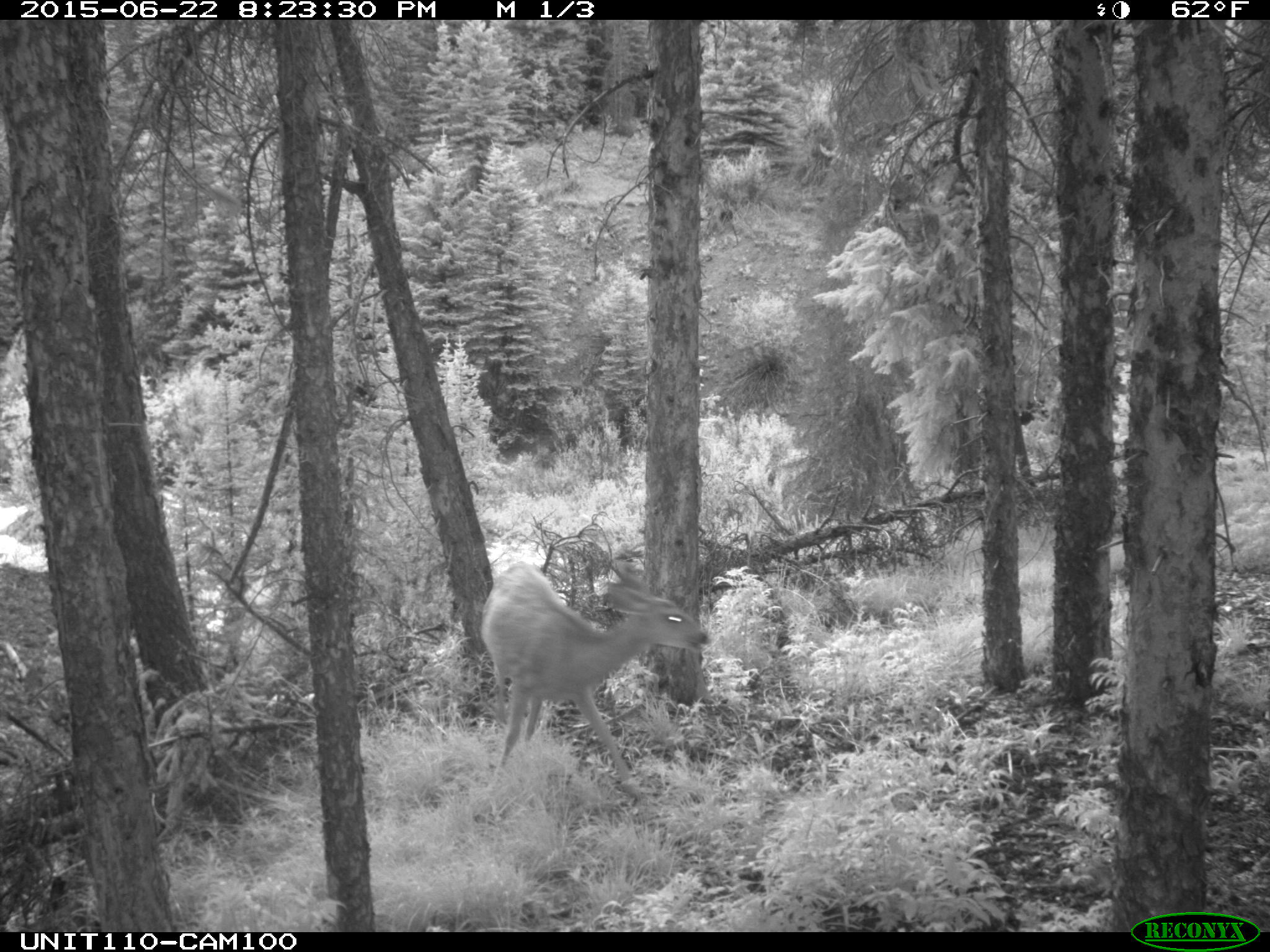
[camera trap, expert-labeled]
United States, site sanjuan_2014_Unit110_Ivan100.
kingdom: Animalia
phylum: Chordata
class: Mammalia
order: Artiodactyla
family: Cervidae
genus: Odocoileus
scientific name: Odocoileus hemionus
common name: mule deer